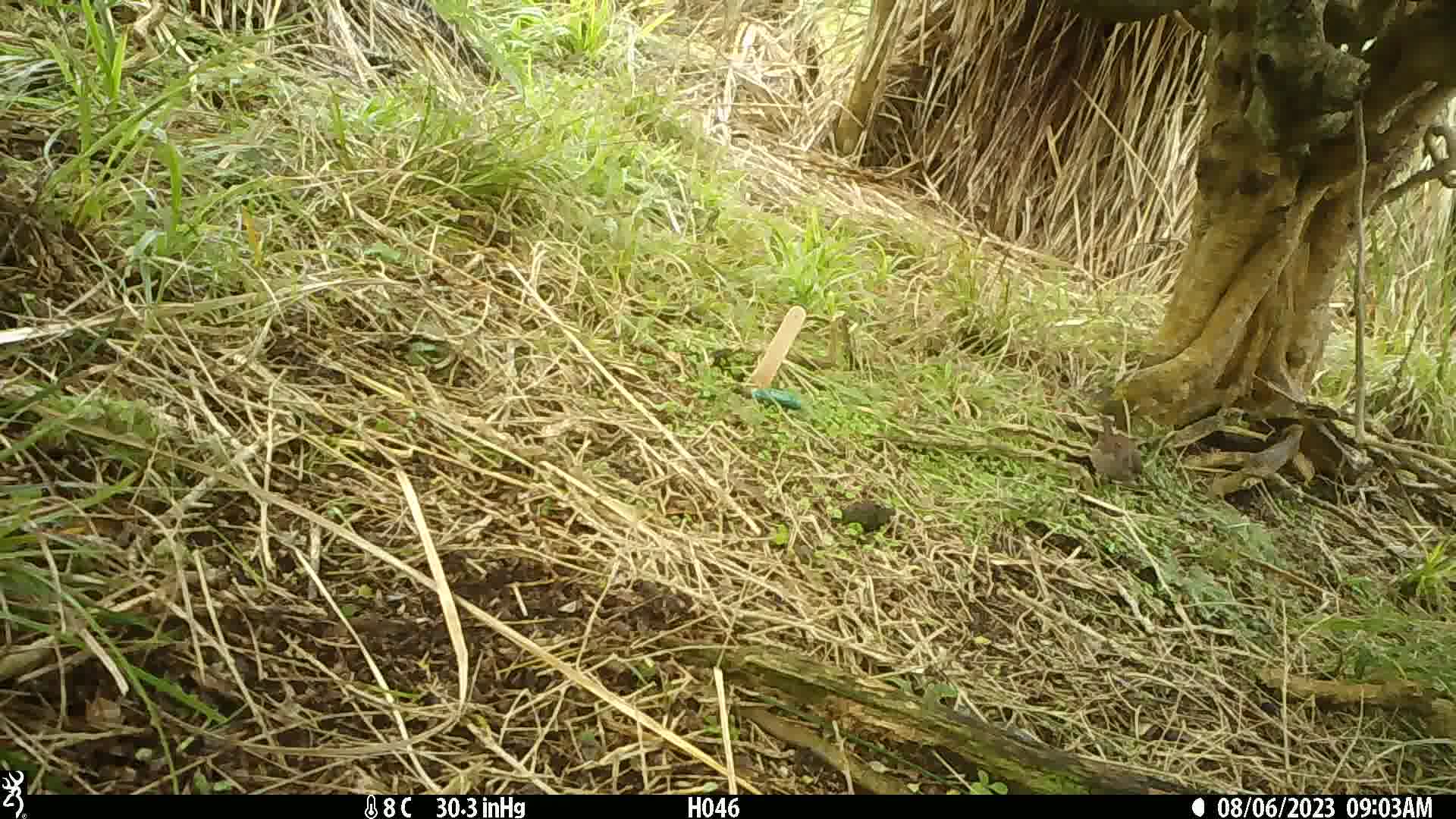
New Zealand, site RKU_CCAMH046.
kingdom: Animalia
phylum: Chordata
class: Aves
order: Passeriformes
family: Prunellidae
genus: Prunella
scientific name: Prunella modularis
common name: dunnock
Dunnock (Prunella modularis).